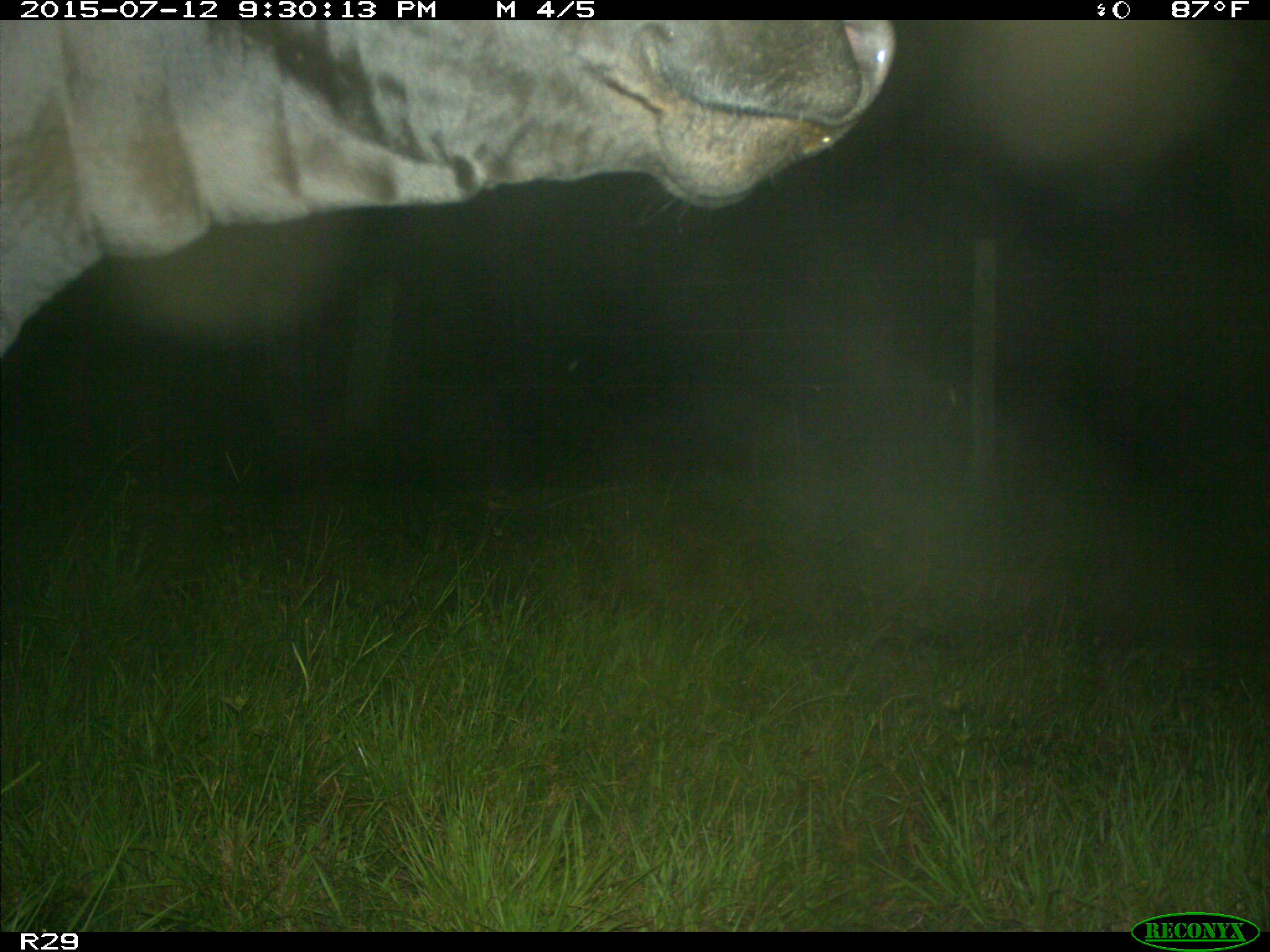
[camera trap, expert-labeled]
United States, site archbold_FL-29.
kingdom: Animalia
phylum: Chordata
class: Mammalia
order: Artiodactyla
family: Bovidae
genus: Bos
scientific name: Bos taurus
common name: domestic cow